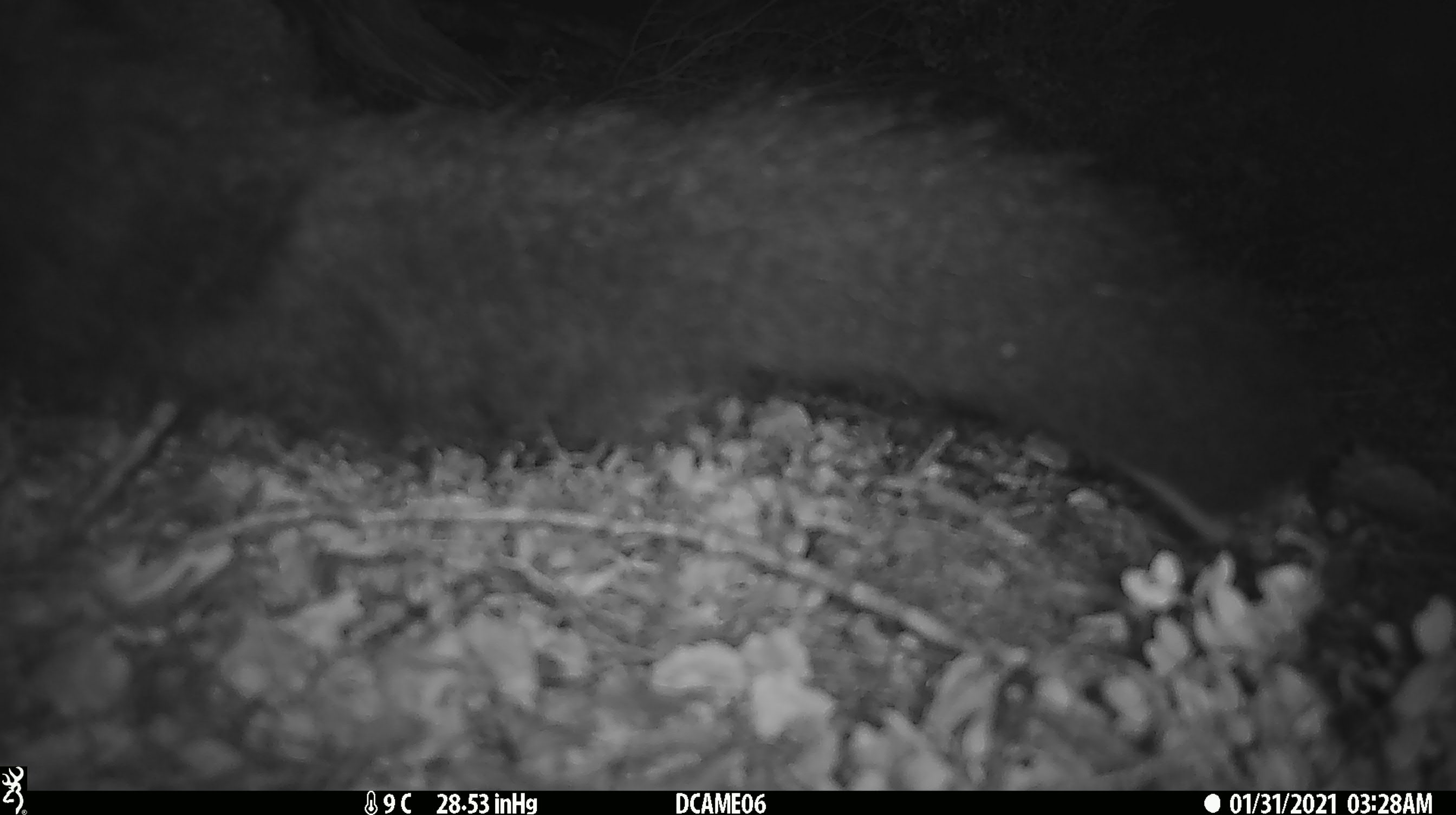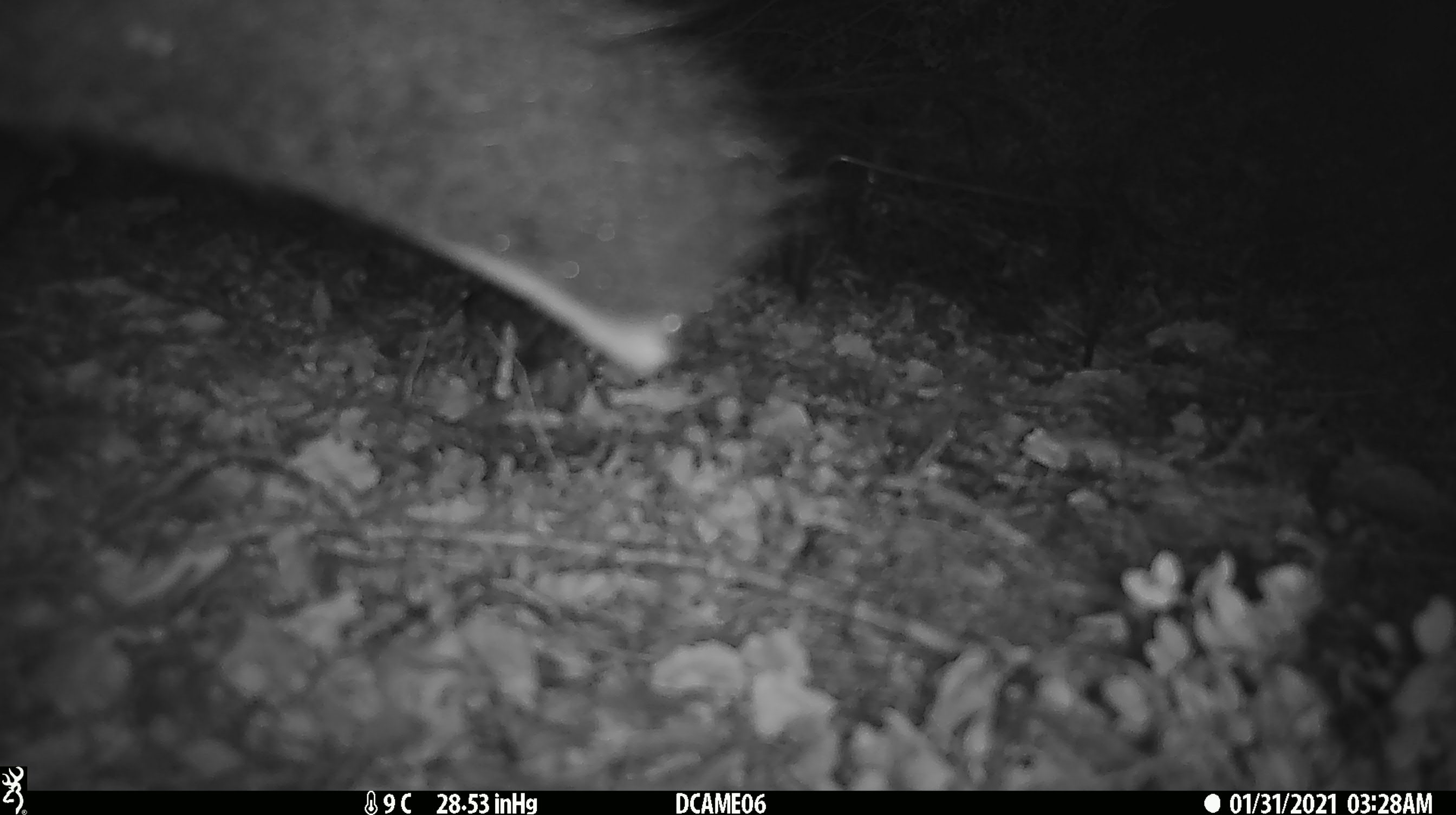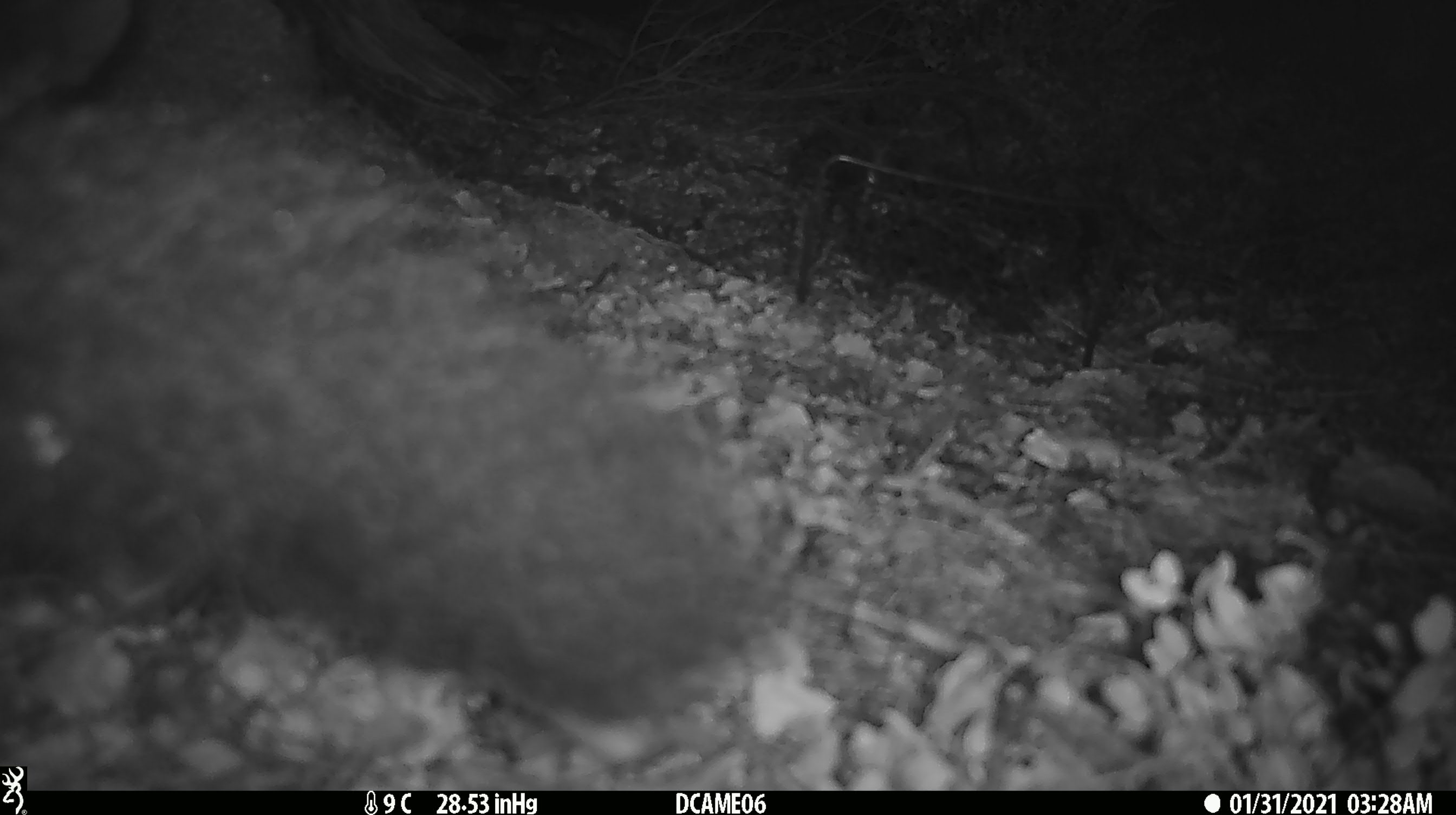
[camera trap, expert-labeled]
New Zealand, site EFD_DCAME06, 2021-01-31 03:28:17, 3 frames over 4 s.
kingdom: Animalia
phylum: Chordata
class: Mammalia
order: Diprotodontia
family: Phalangeridae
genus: Trichosurus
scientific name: Trichosurus vulpecula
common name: common brushtail possum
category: possum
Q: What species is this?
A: Possum (common brushtail possum) (Trichosurus vulpecula).